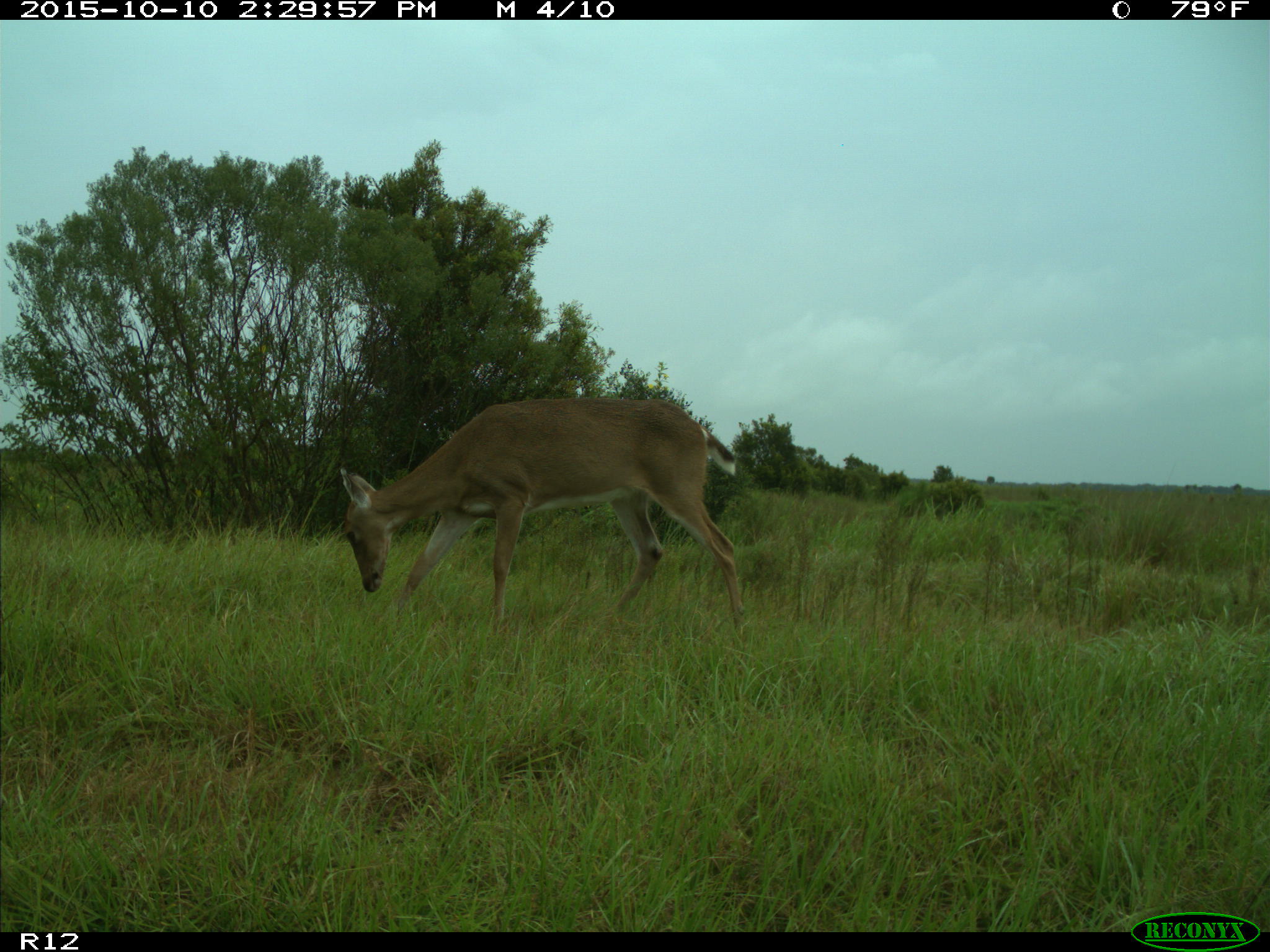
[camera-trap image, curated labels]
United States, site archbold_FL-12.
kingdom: Animalia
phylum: Chordata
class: Mammalia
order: Artiodactyla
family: Cervidae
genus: Odocoileus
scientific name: Odocoileus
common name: deer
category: unidentified deer